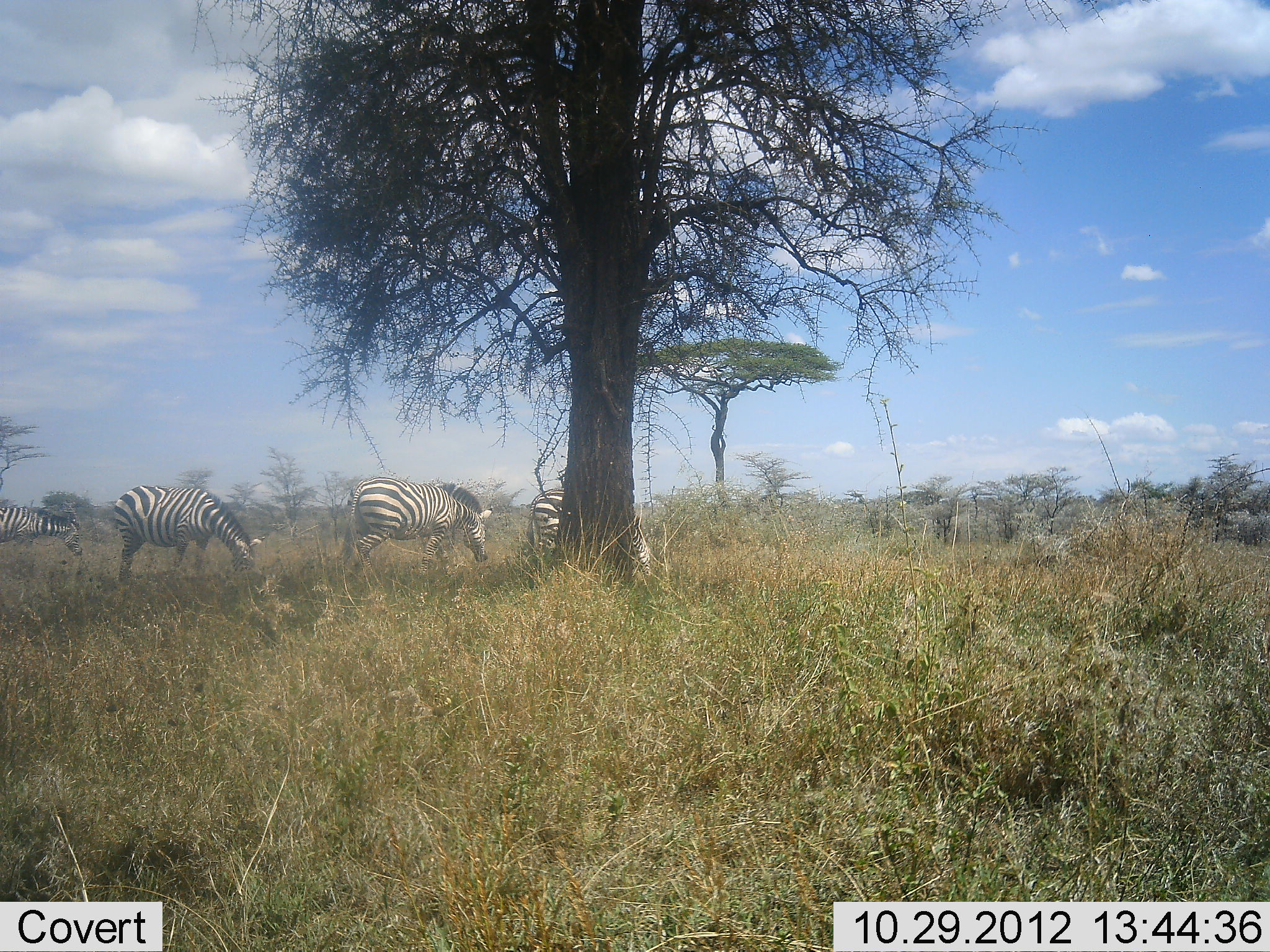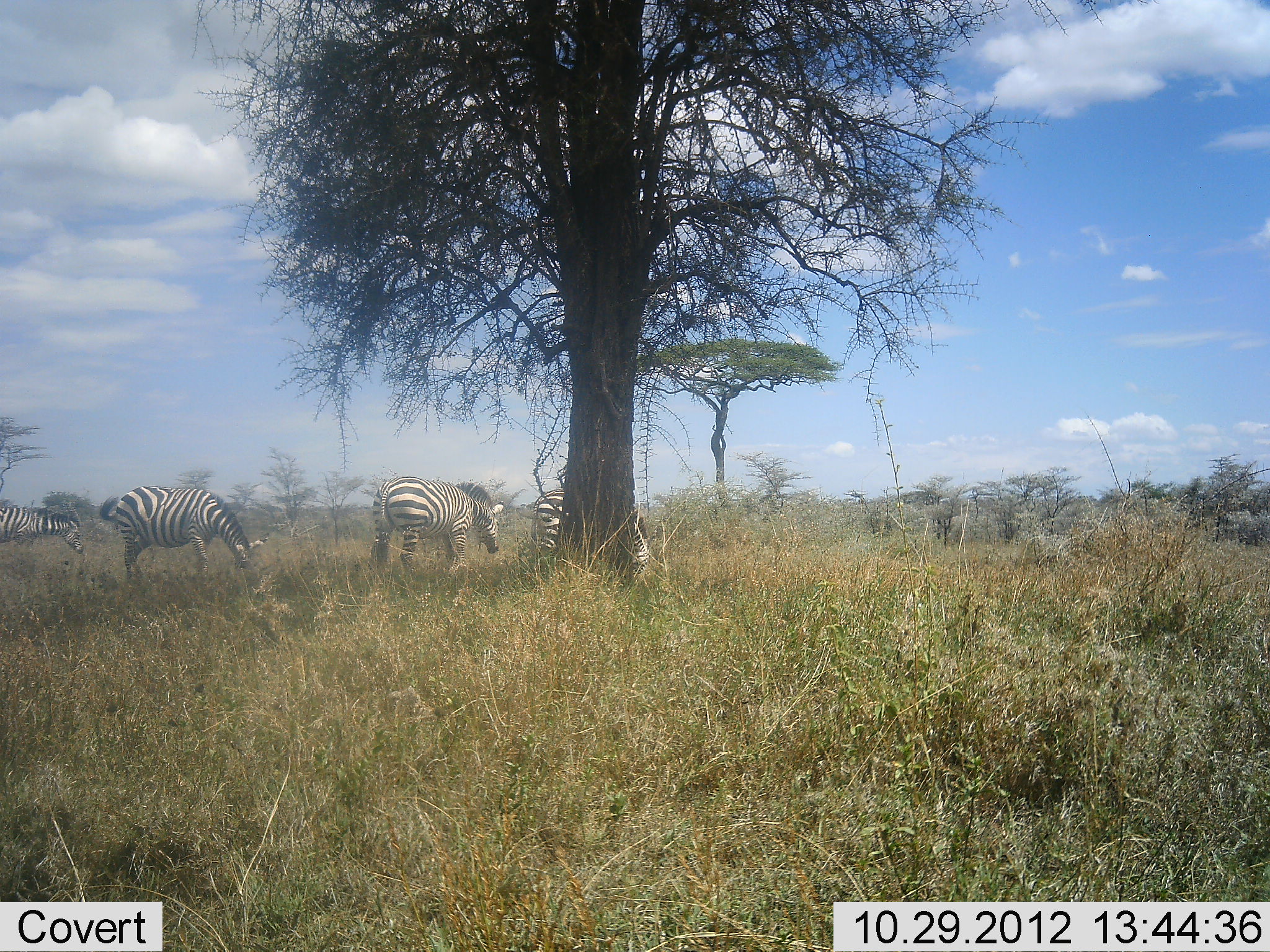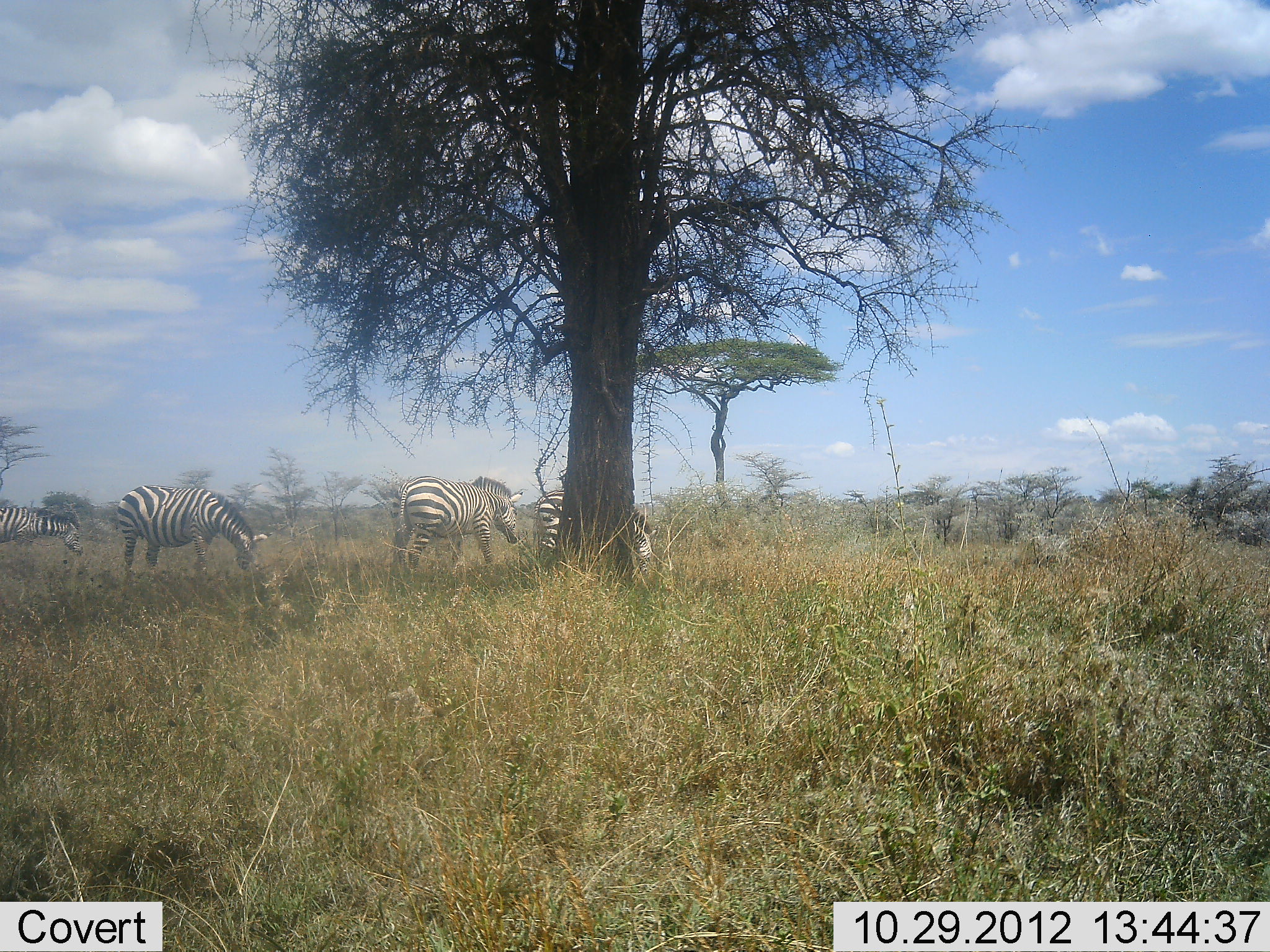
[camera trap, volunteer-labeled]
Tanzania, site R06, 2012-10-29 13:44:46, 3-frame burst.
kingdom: Animalia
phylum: Chordata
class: Mammalia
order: Perissodactyla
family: Equidae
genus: Equus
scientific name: Equus quagga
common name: plains zebra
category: zebra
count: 4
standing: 40%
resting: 0%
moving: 60%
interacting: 0%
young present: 0%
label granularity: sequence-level